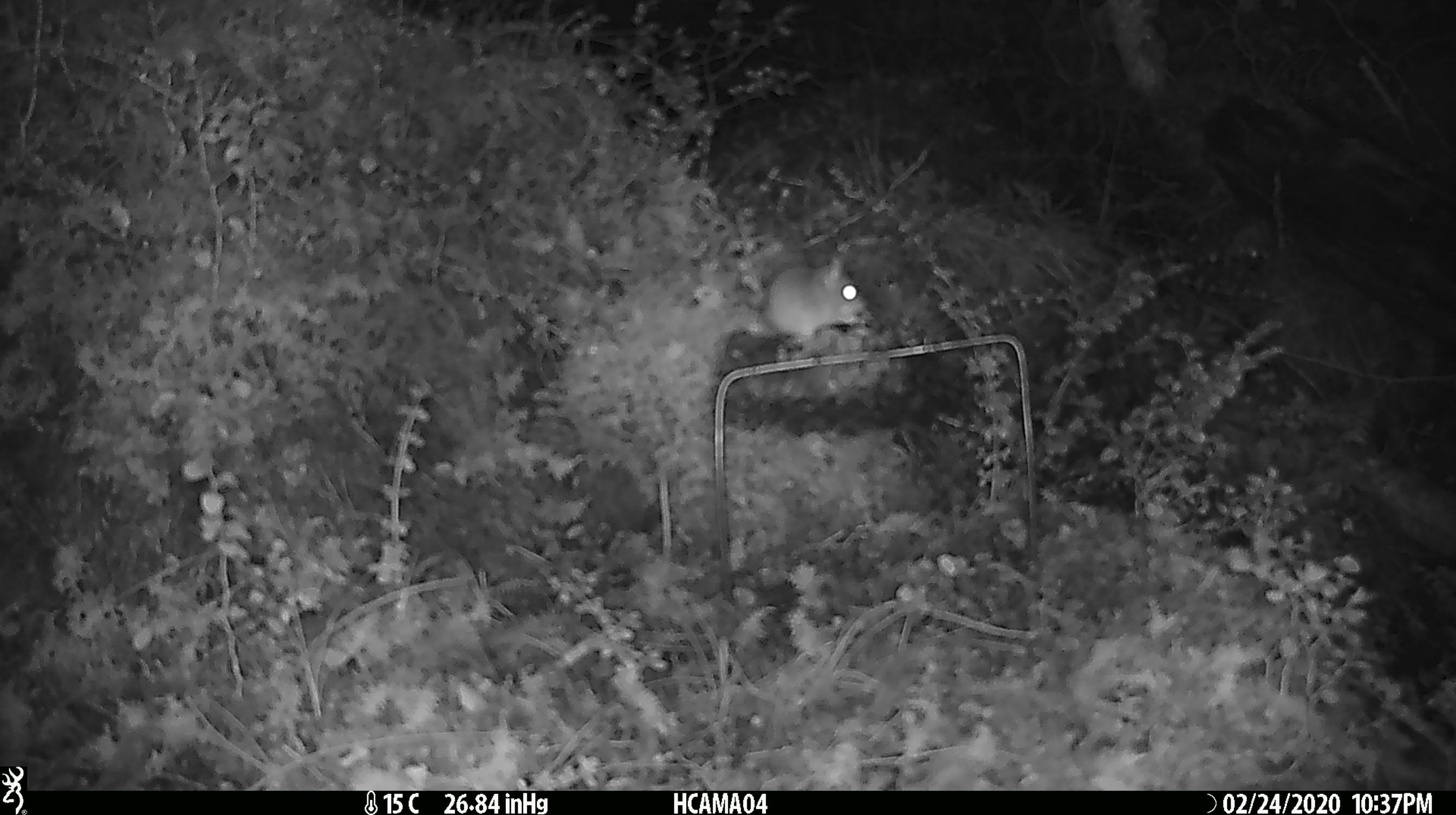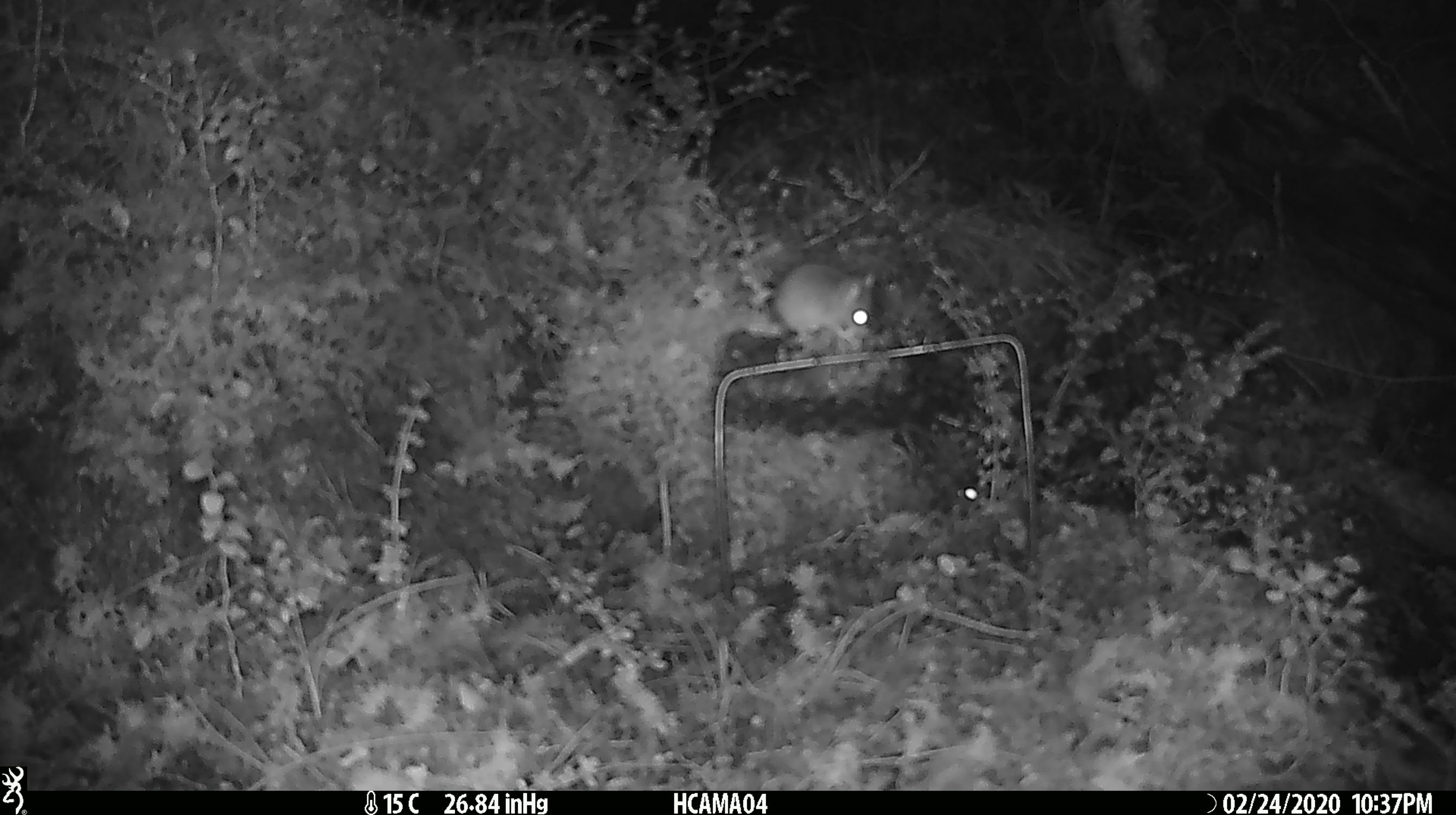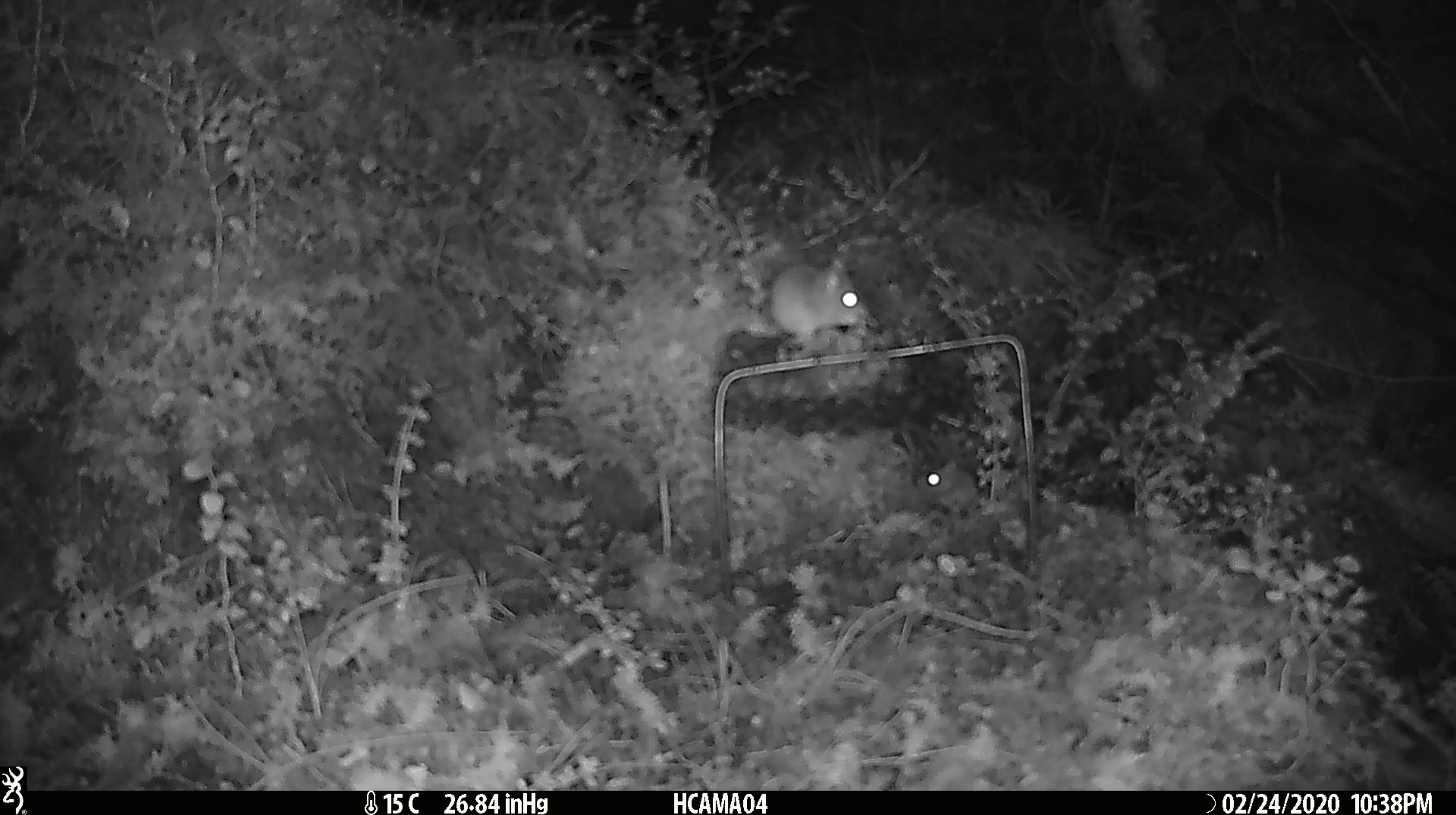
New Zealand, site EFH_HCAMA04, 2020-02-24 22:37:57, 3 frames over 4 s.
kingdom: Animalia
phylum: Chordata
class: Mammalia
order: Rodentia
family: Muridae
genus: Mus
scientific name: Mus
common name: mouse